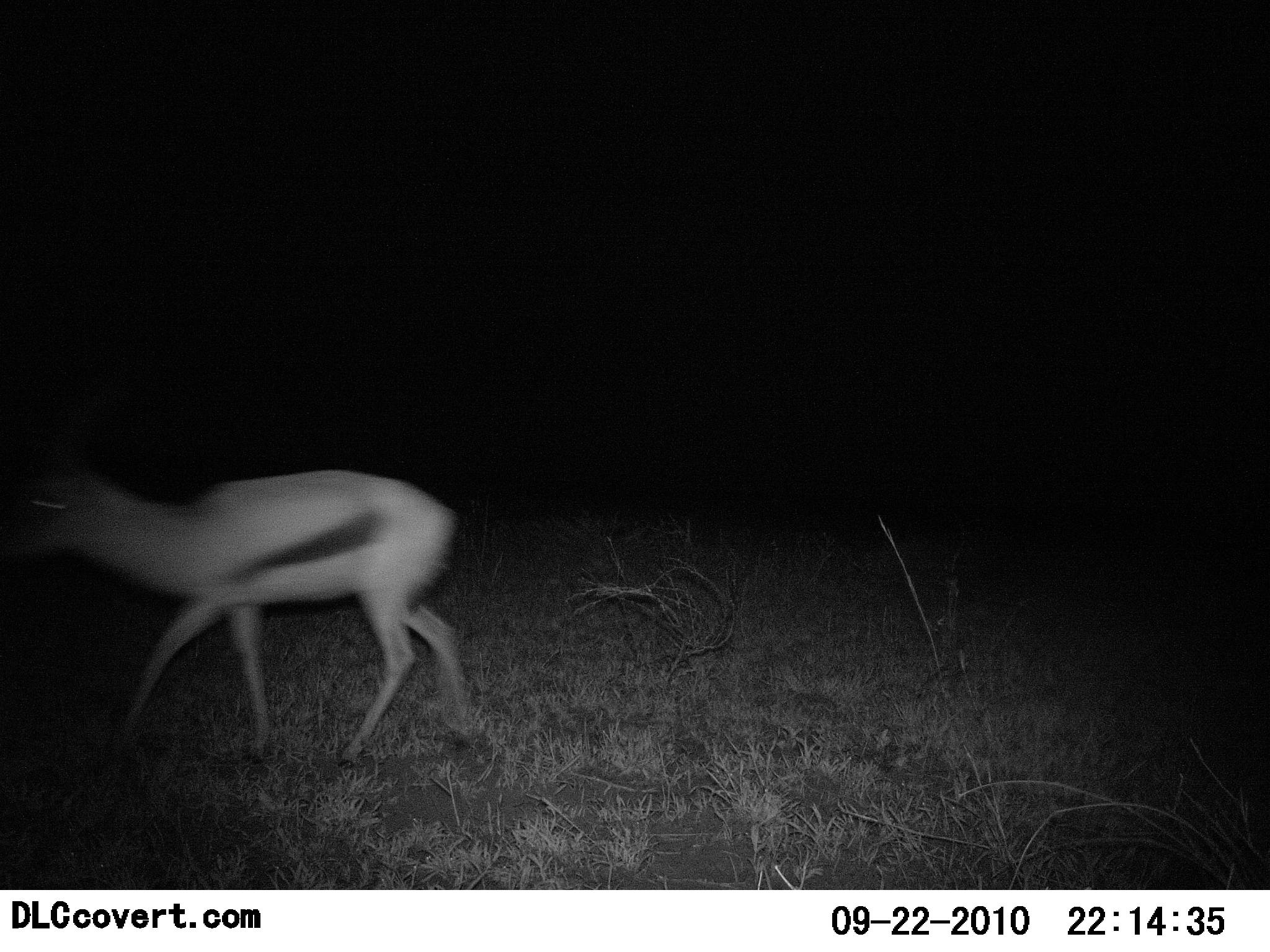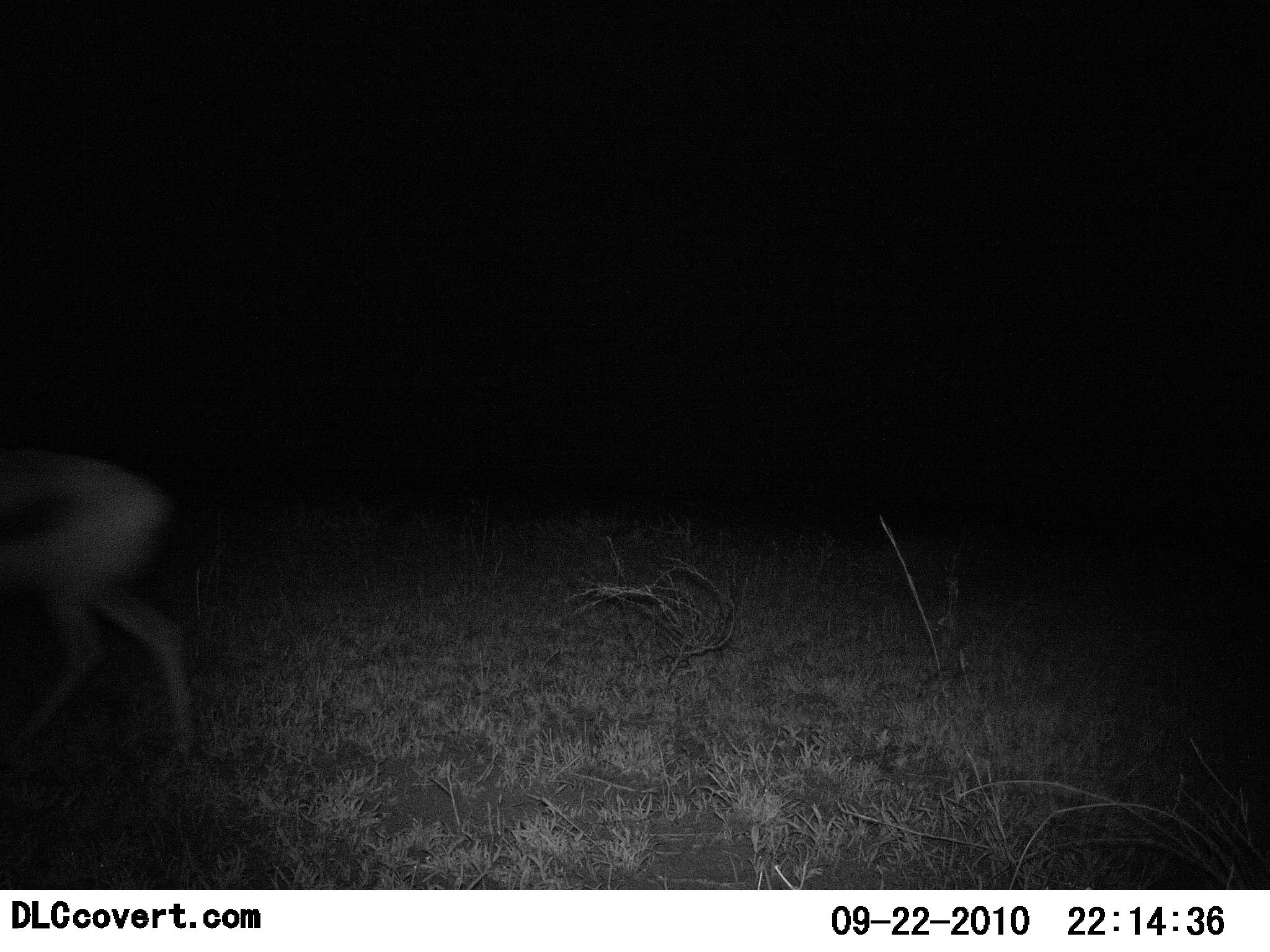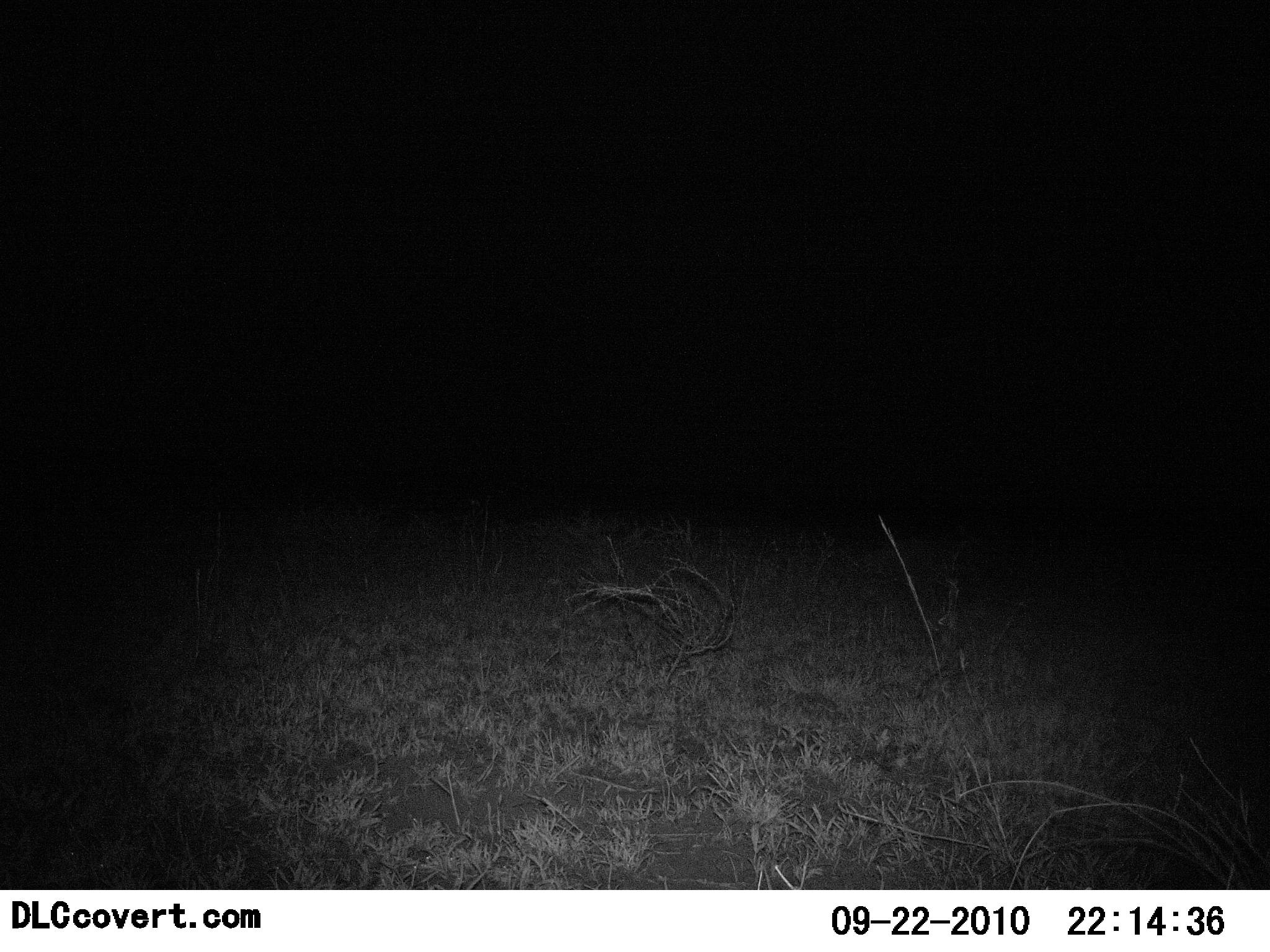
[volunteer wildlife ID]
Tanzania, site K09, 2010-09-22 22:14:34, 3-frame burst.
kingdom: Animalia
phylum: Chordata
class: Mammalia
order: Artiodactyla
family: Bovidae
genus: Eudorcas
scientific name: Eudorcas thomsonii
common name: thomson's gazelle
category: gazellethomsons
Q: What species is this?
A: Gazellethomsons (thomson's gazelle) (Eudorcas thomsonii).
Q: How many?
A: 1.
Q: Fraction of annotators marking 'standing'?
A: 0%.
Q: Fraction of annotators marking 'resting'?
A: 0%.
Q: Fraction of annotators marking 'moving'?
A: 100%.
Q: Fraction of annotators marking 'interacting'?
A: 0%.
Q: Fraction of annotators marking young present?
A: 0%.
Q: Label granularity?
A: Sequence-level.